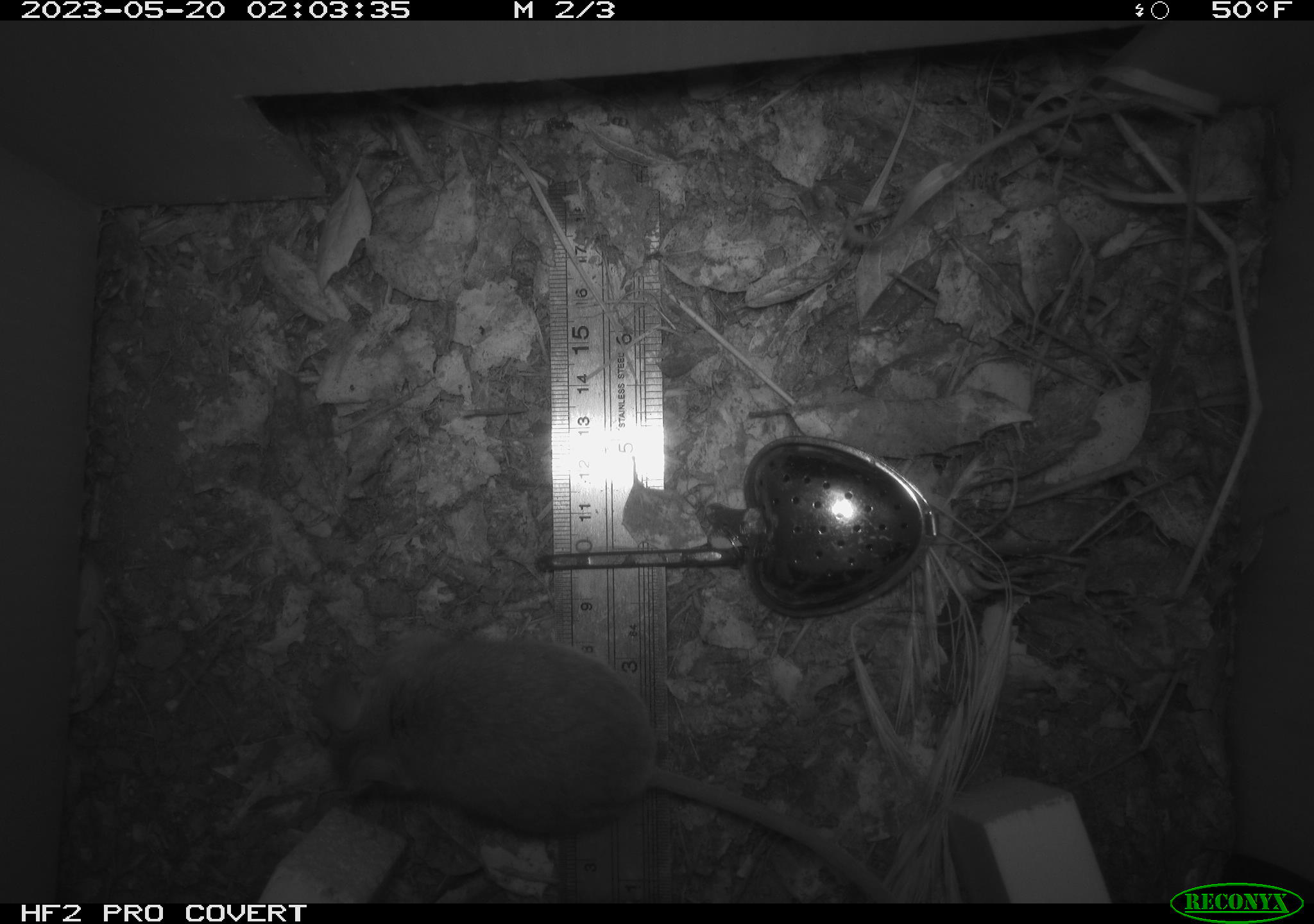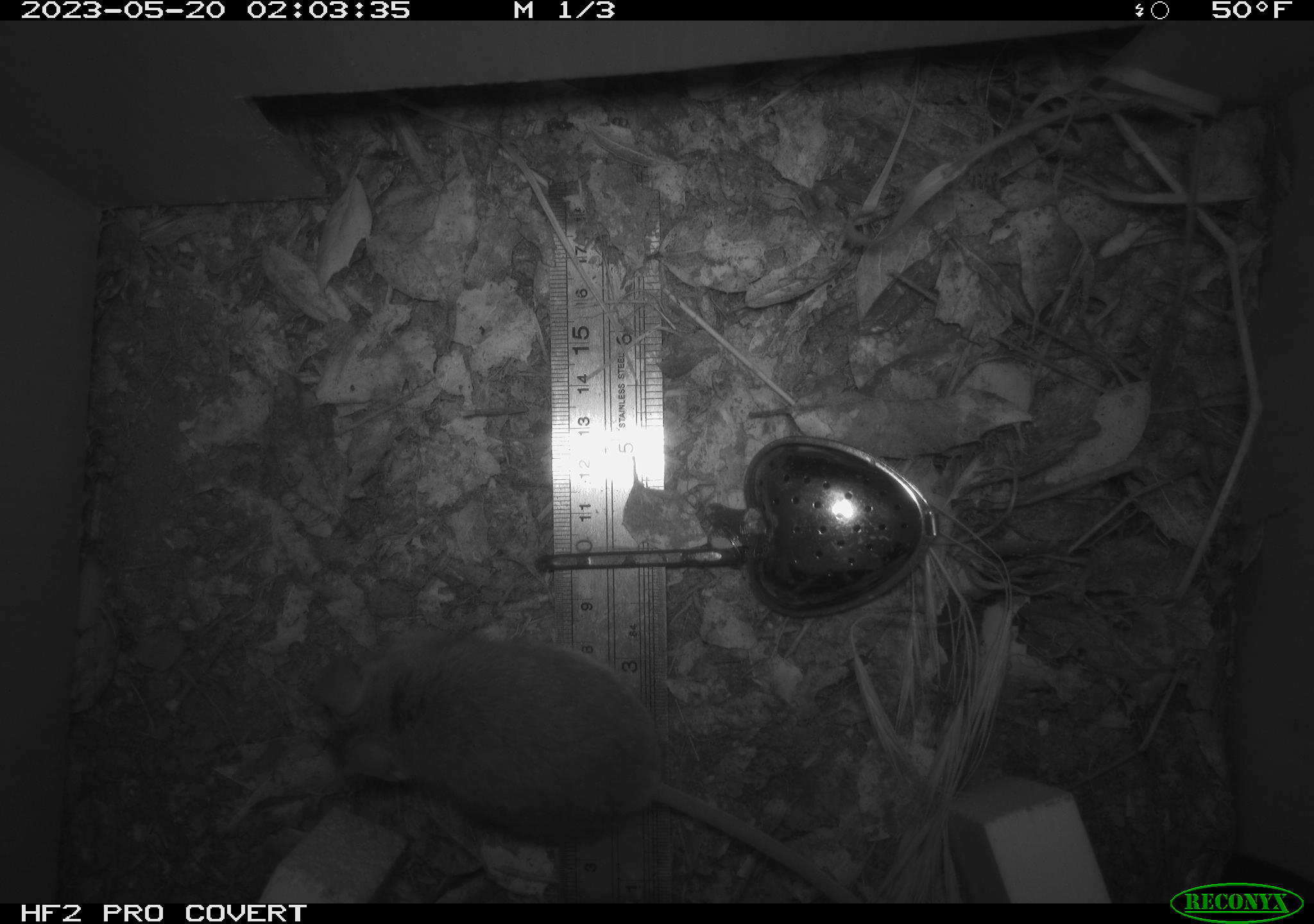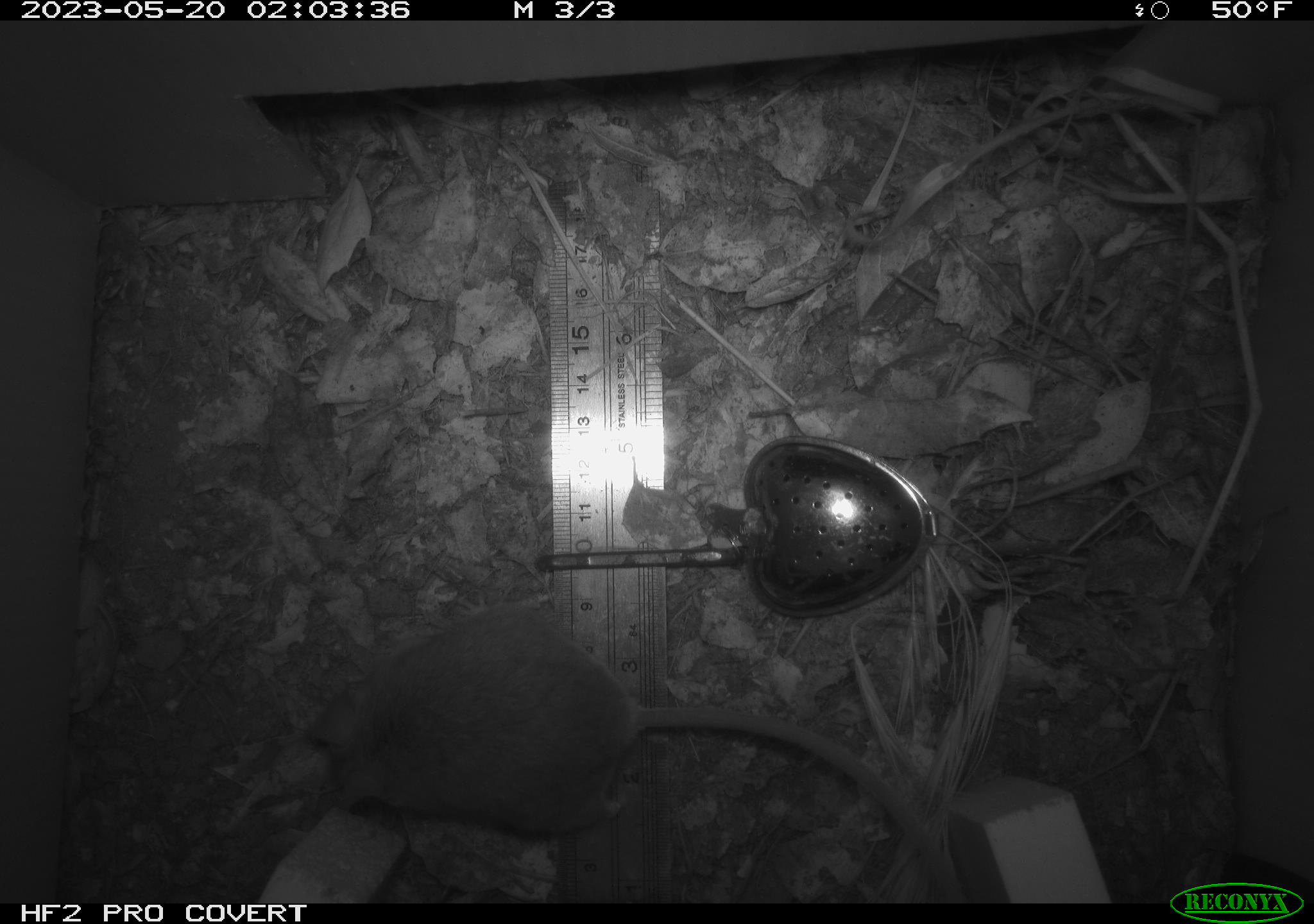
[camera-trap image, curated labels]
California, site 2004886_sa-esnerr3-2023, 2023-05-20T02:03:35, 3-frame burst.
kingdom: Animalia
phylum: Chordata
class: Mammalia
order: Rodentia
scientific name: Rodentia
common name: mouse species